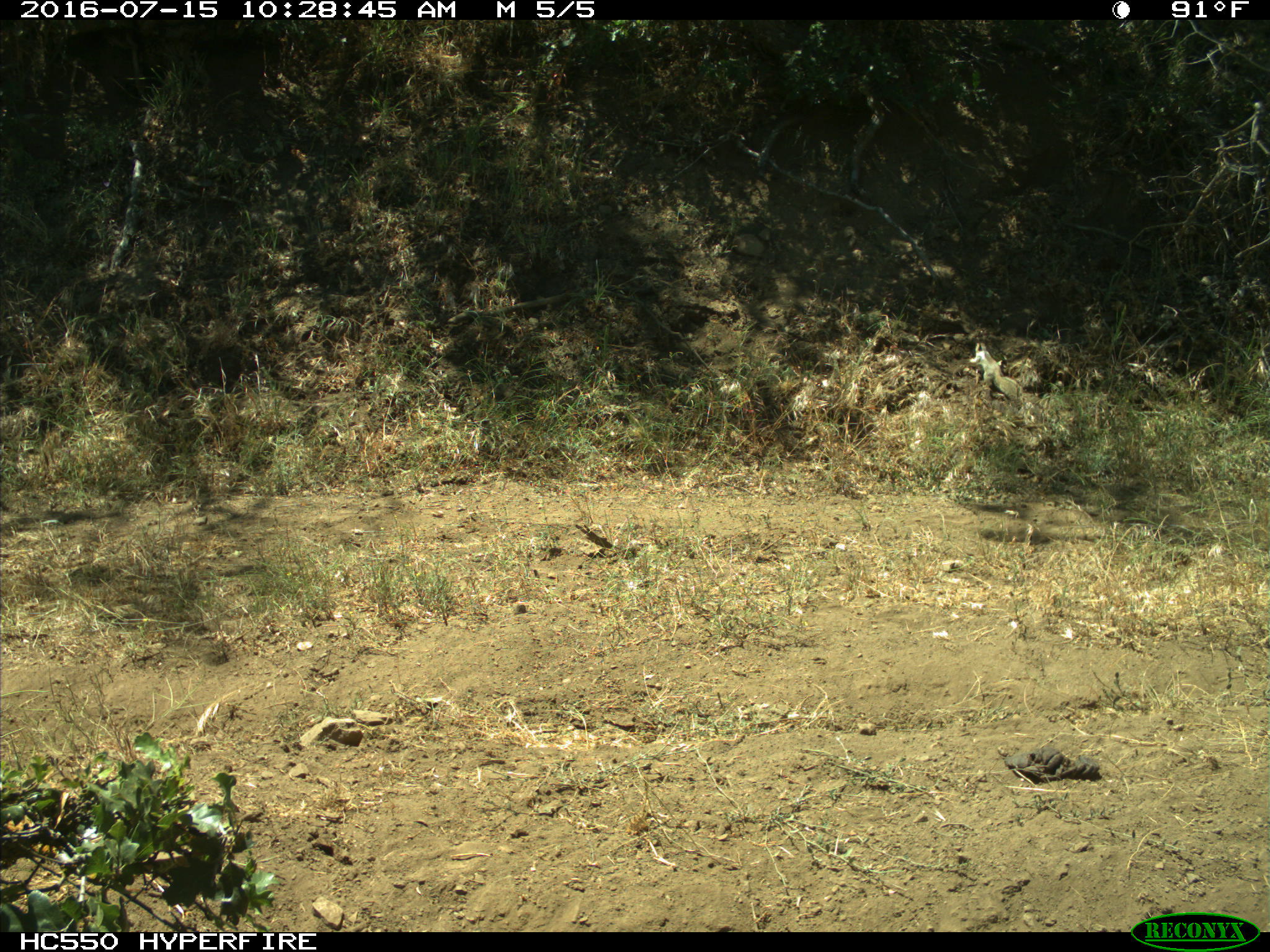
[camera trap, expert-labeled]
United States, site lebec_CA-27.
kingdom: Animalia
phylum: Chordata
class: Mammalia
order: Rodentia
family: Sciuridae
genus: Otospermophilus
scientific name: Otospermophilus beecheyi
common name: california ground squirrel